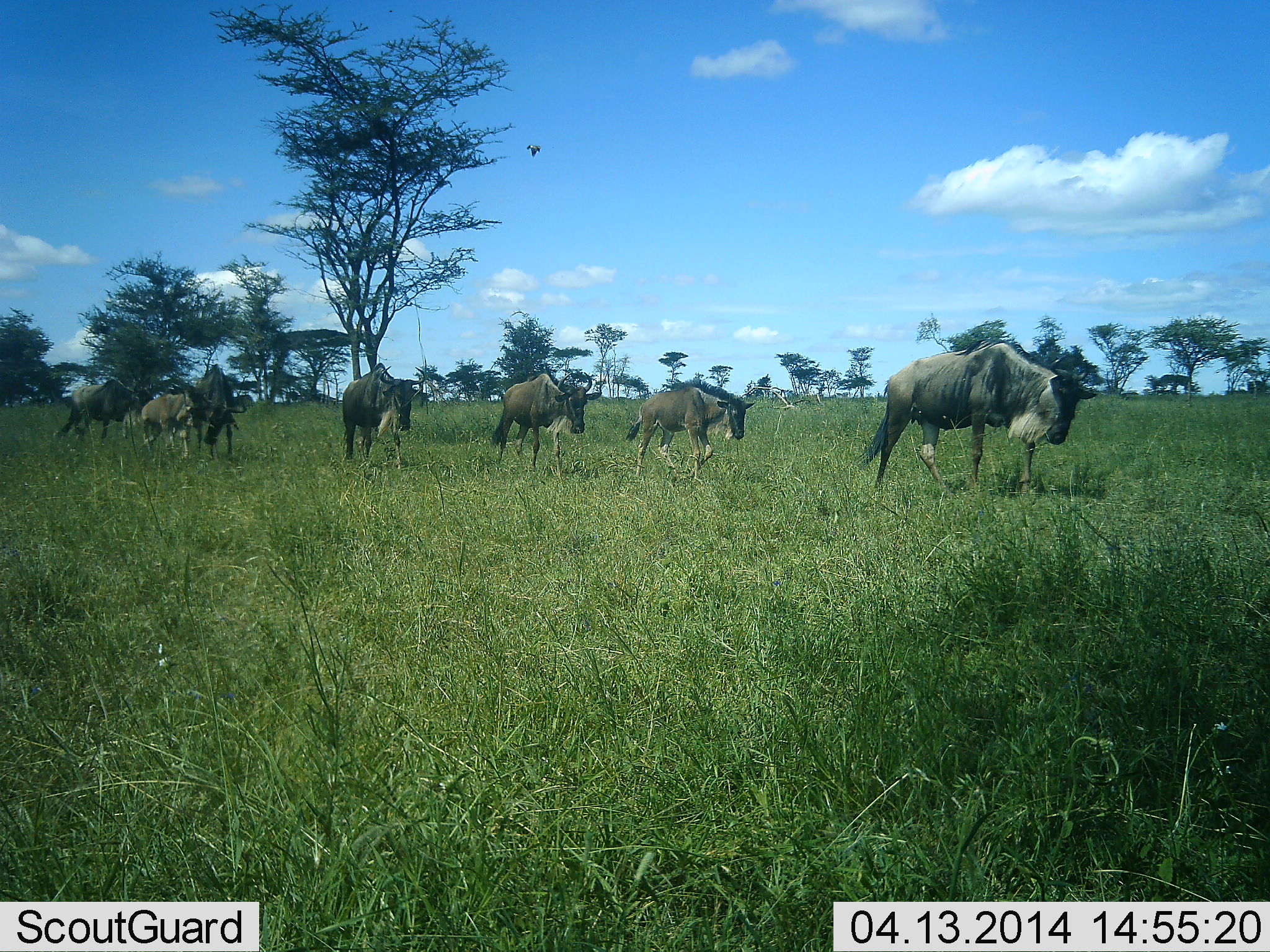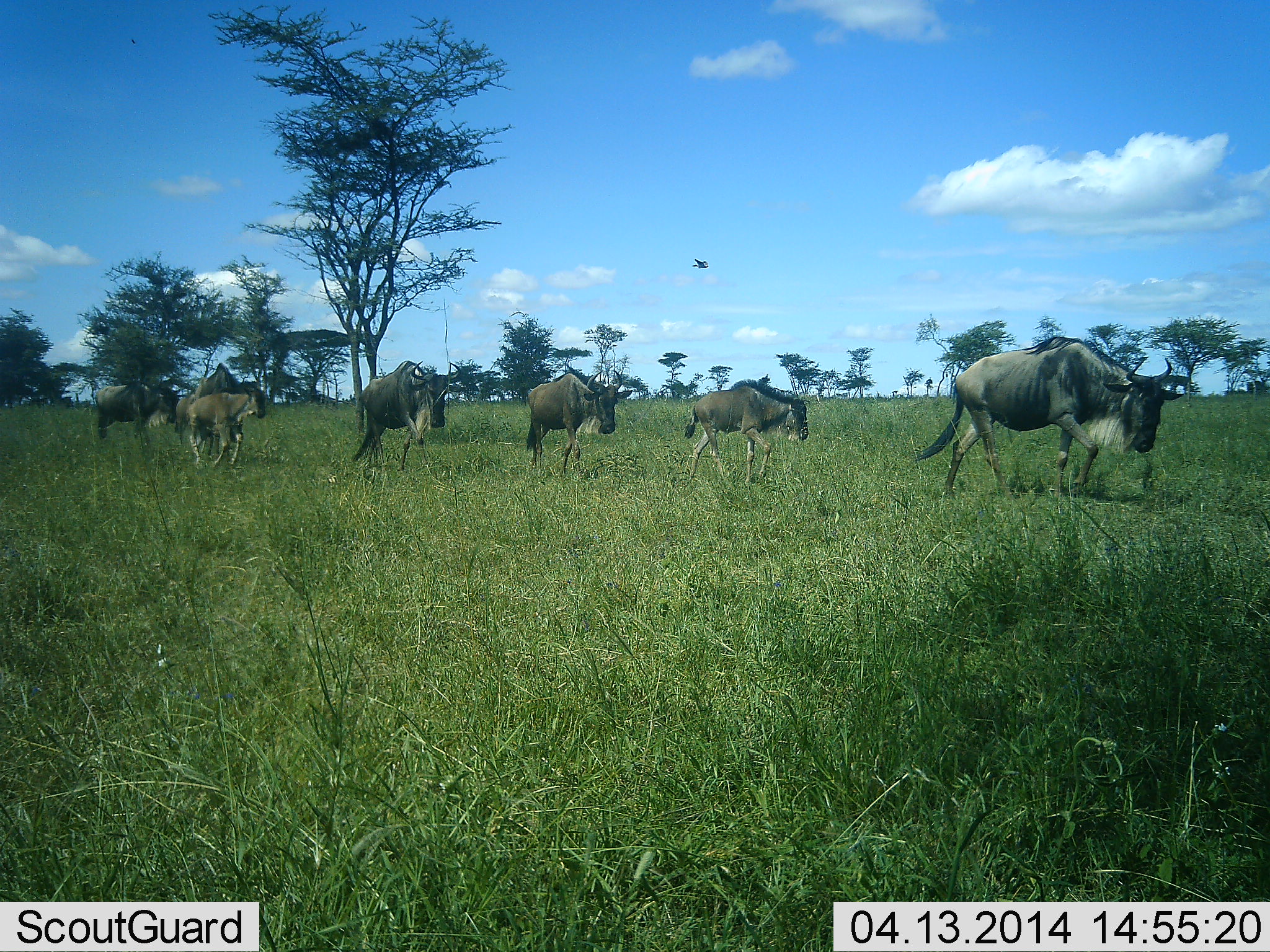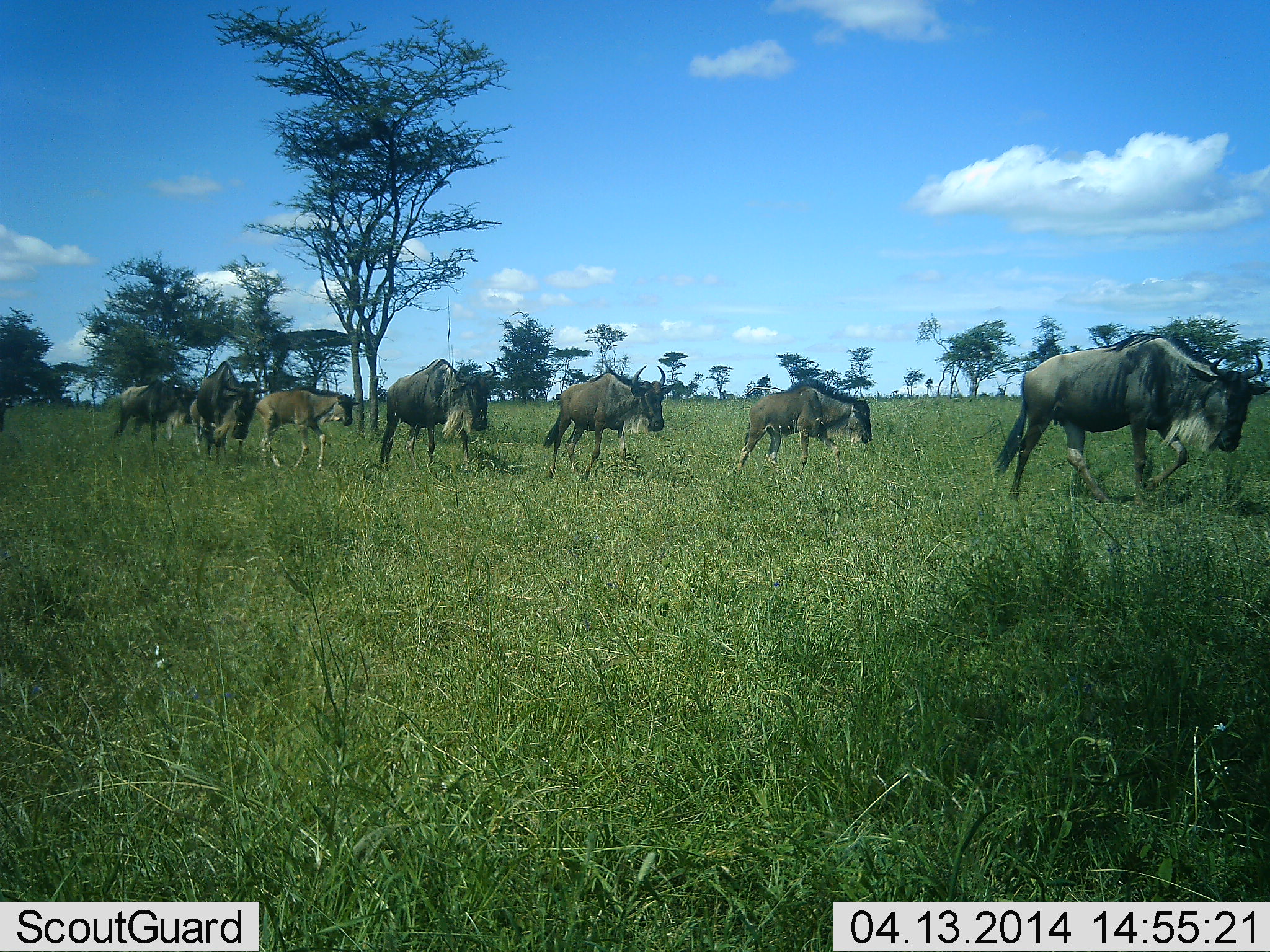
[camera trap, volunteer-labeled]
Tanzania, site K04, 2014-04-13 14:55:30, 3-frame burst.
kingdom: Animalia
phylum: Chordata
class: Mammalia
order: Artiodactyla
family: Bovidae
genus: Connochaetes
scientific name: Connochaetes taurinus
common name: blue wildebeest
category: wildebeest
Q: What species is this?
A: Wildebeest (blue wildebeest) (Connochaetes taurinus).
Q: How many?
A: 7.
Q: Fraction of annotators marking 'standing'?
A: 0%.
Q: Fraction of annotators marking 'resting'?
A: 0%.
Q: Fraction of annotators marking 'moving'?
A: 100%.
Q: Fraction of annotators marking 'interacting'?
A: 6%.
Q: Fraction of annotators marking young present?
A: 76%.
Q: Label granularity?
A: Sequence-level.